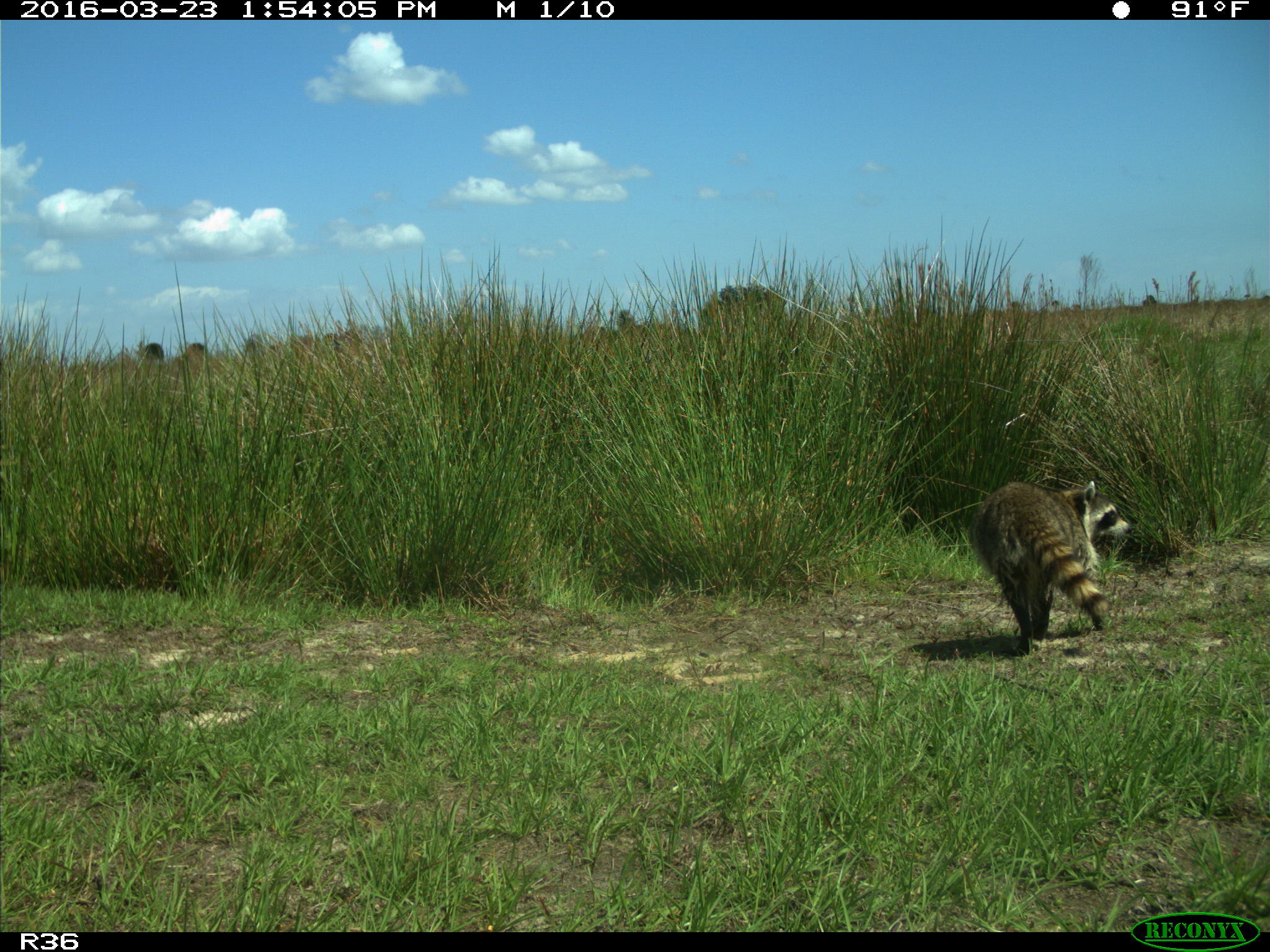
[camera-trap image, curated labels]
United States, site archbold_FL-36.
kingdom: Animalia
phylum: Chordata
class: Mammalia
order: Carnivora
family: Procyonidae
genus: Procyon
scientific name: Procyon lotor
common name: common raccoon